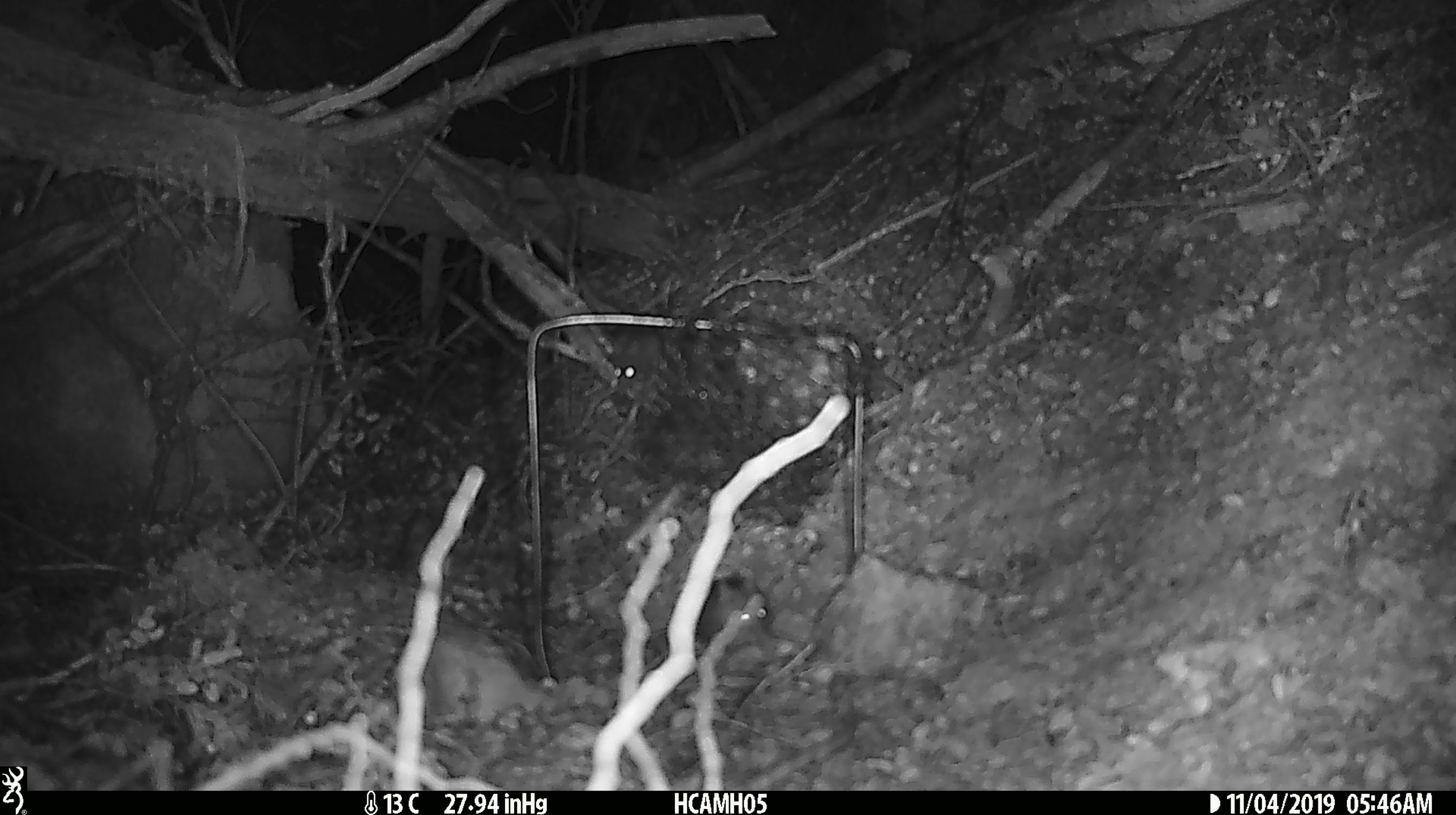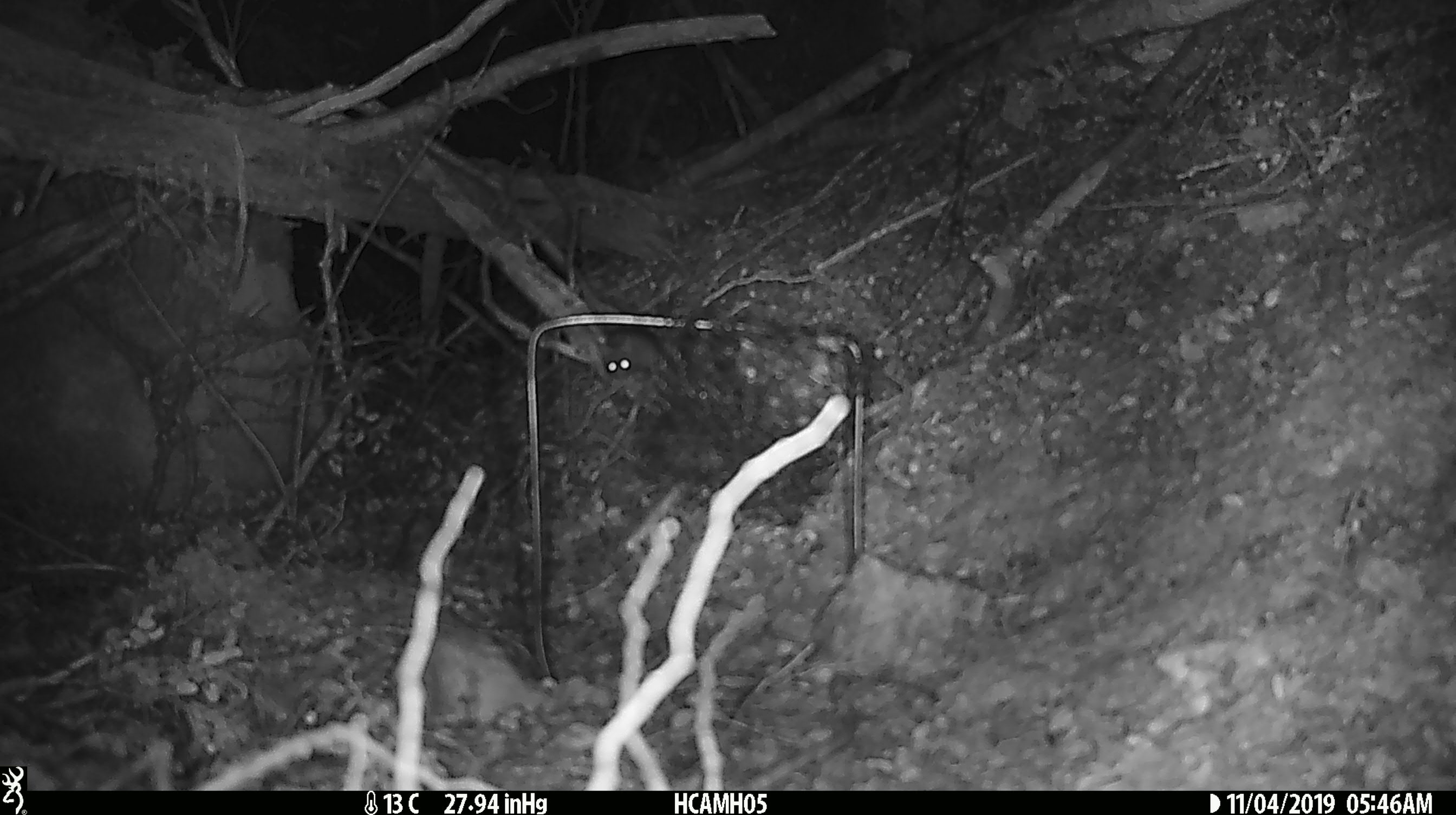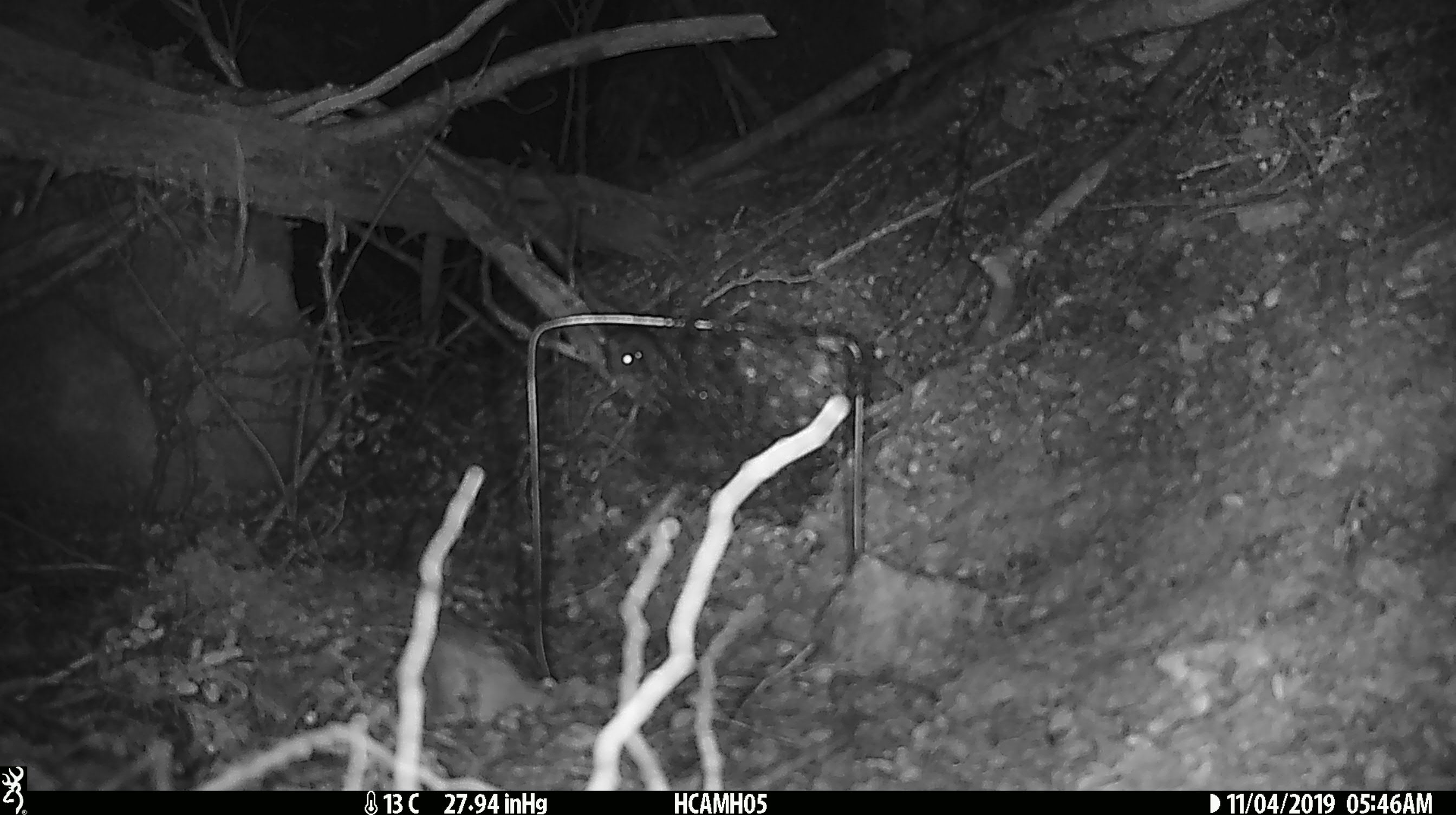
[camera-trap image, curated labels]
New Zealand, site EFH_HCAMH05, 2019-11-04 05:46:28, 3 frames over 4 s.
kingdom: Animalia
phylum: Chordata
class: Mammalia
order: Rodentia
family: Muridae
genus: Mus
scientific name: Mus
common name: mouse